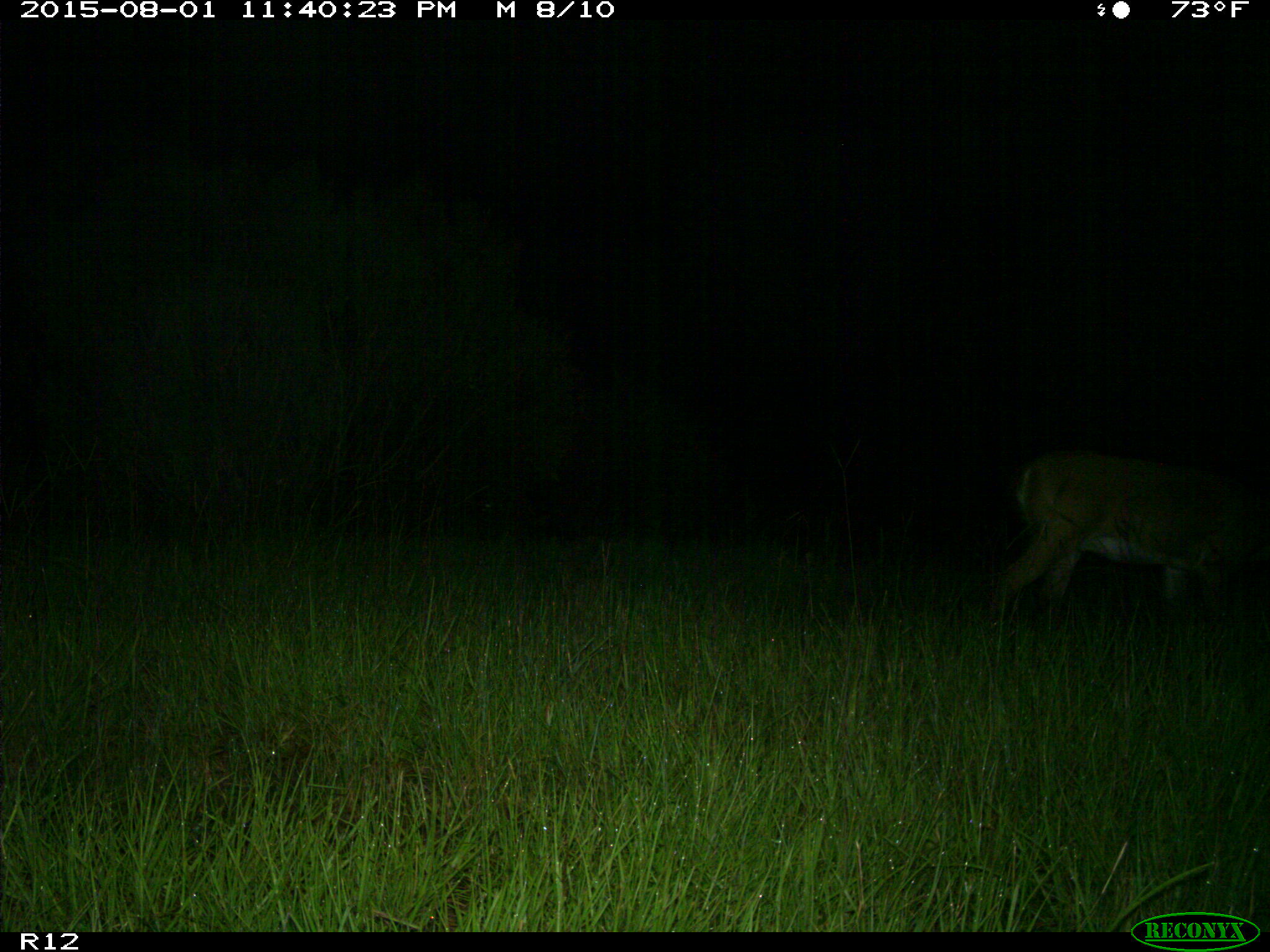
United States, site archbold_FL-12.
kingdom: Animalia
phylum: Chordata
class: Mammalia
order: Artiodactyla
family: Cervidae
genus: Odocoileus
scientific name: Odocoileus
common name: deer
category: unidentified deer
Unidentified deer (deer) (Odocoileus).